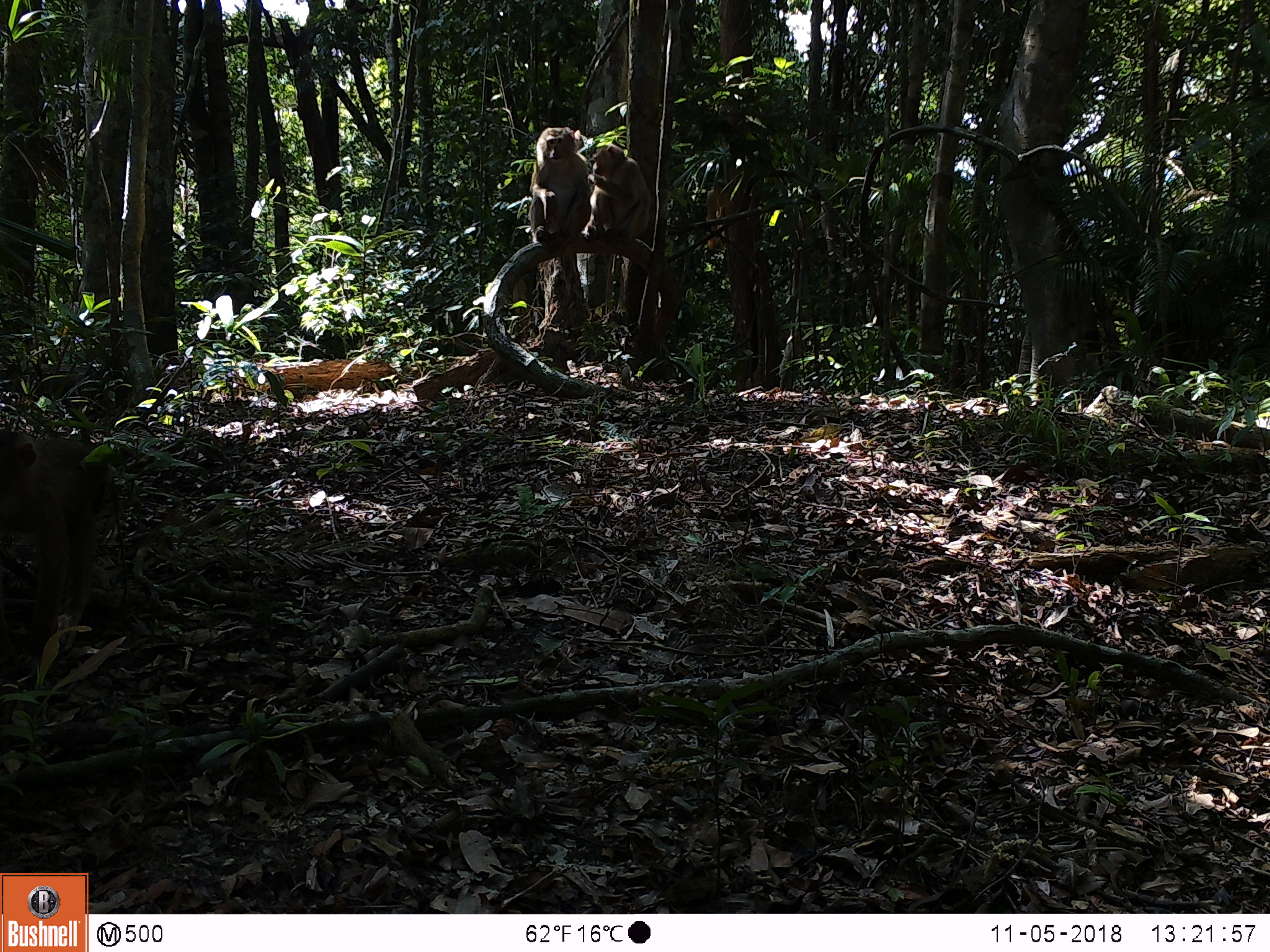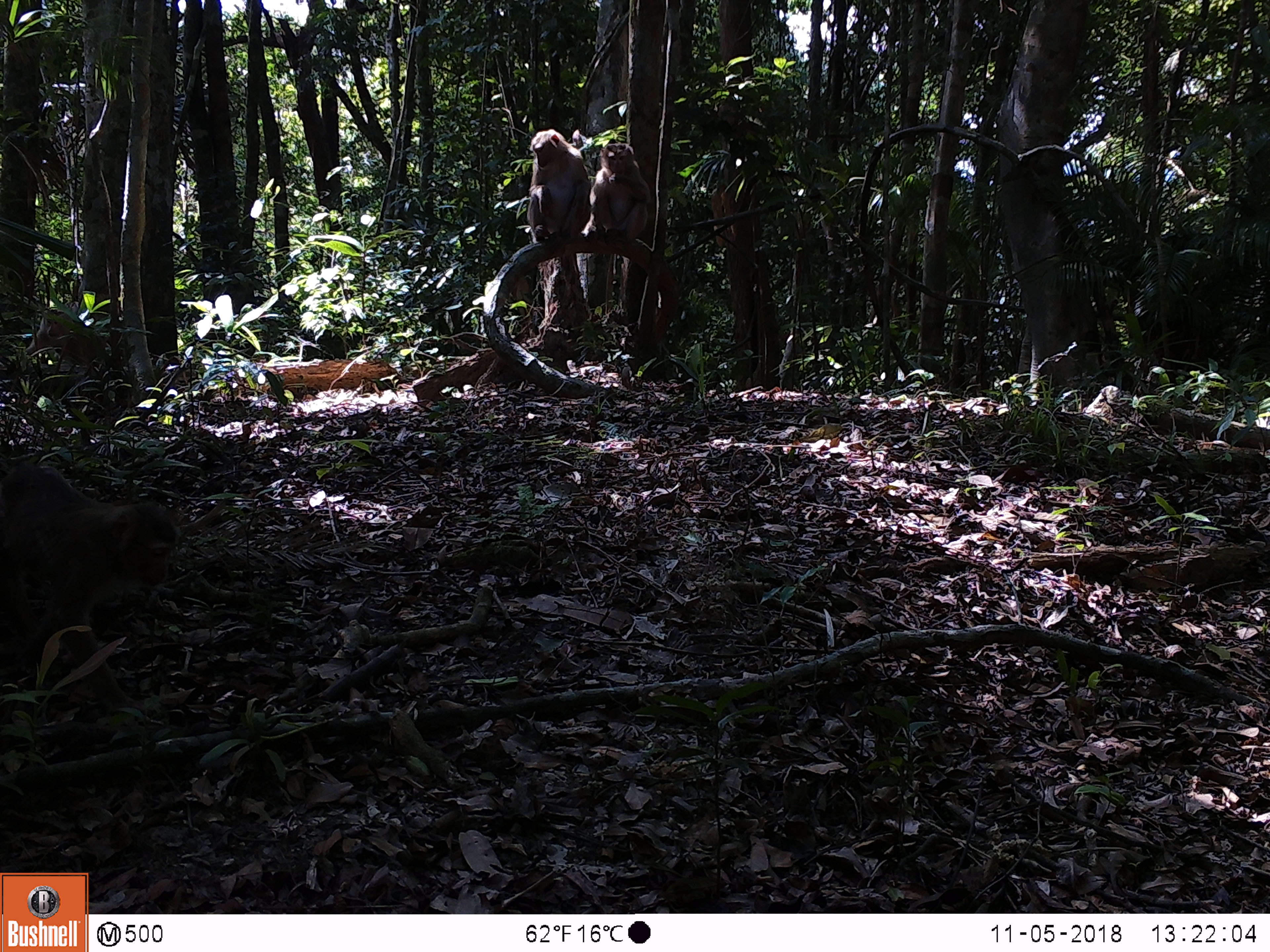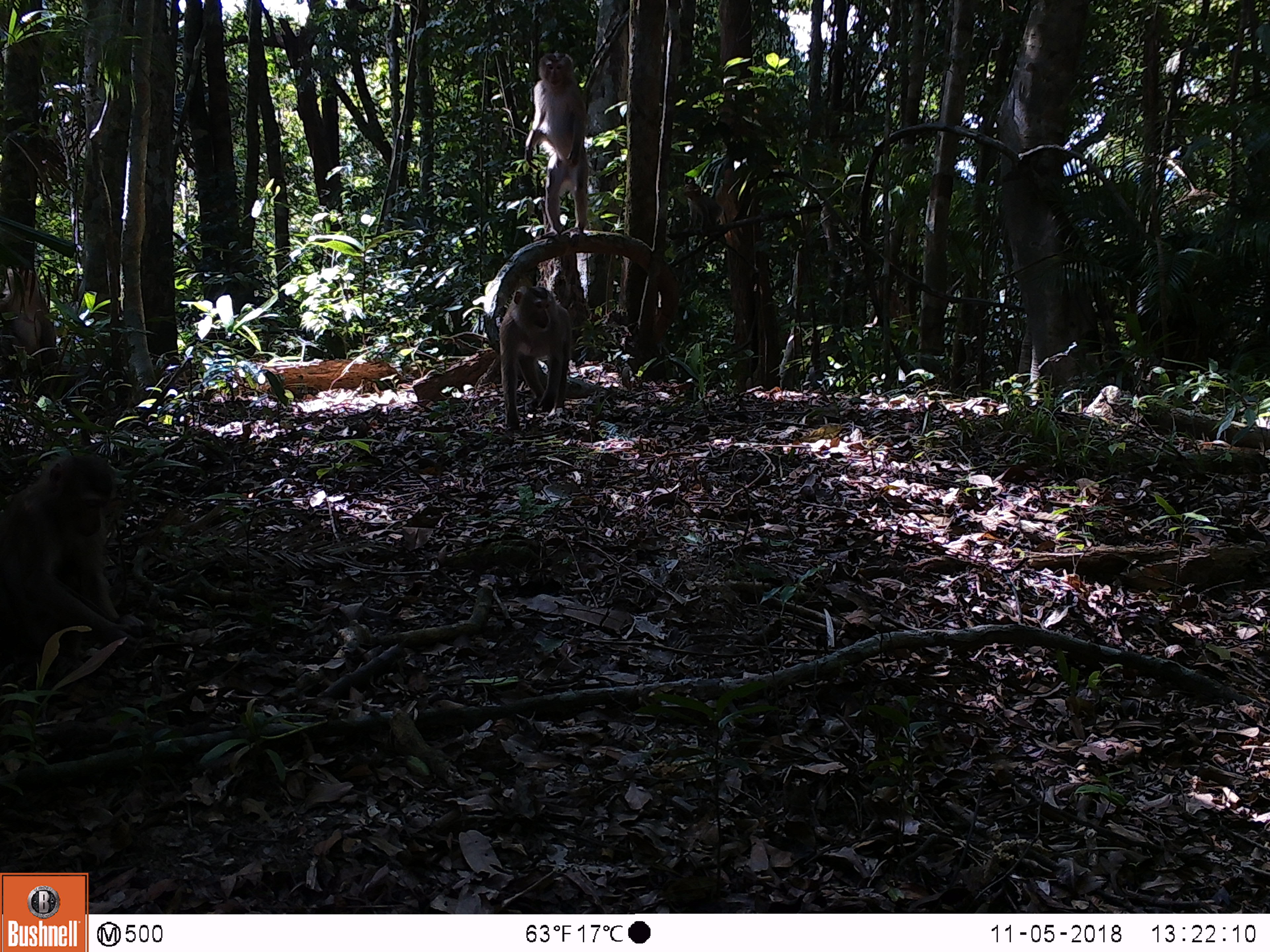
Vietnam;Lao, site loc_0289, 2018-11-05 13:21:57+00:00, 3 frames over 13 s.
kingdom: Animalia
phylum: Chordata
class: Mammalia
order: Primates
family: Cercopithecidae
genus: Macaca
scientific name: Macaca nemestrina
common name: pig-tailed macaque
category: pig tailed macaque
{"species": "pig tailed macaque (pig-tailed macaque) (Macaca nemestrina)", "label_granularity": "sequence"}